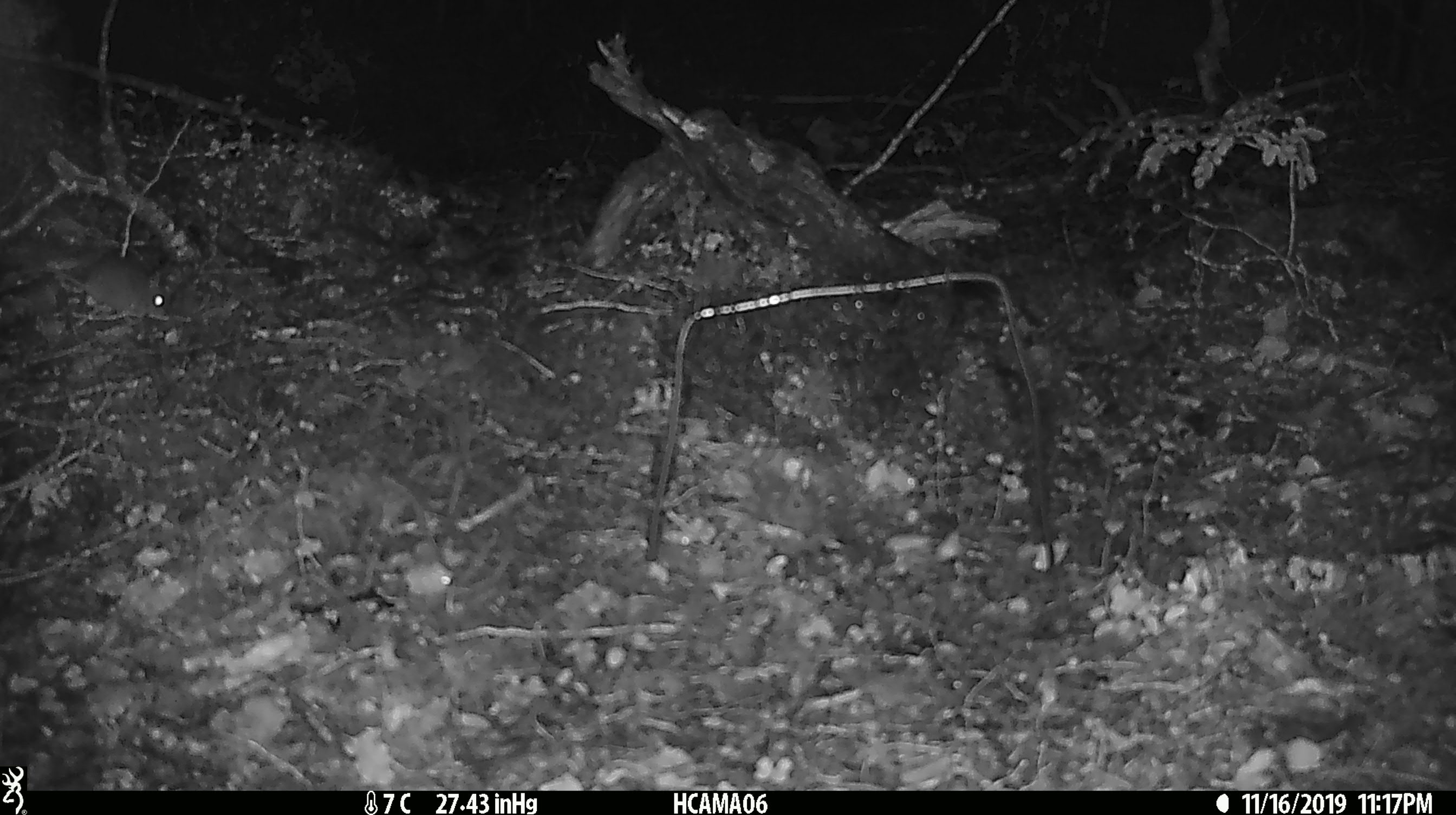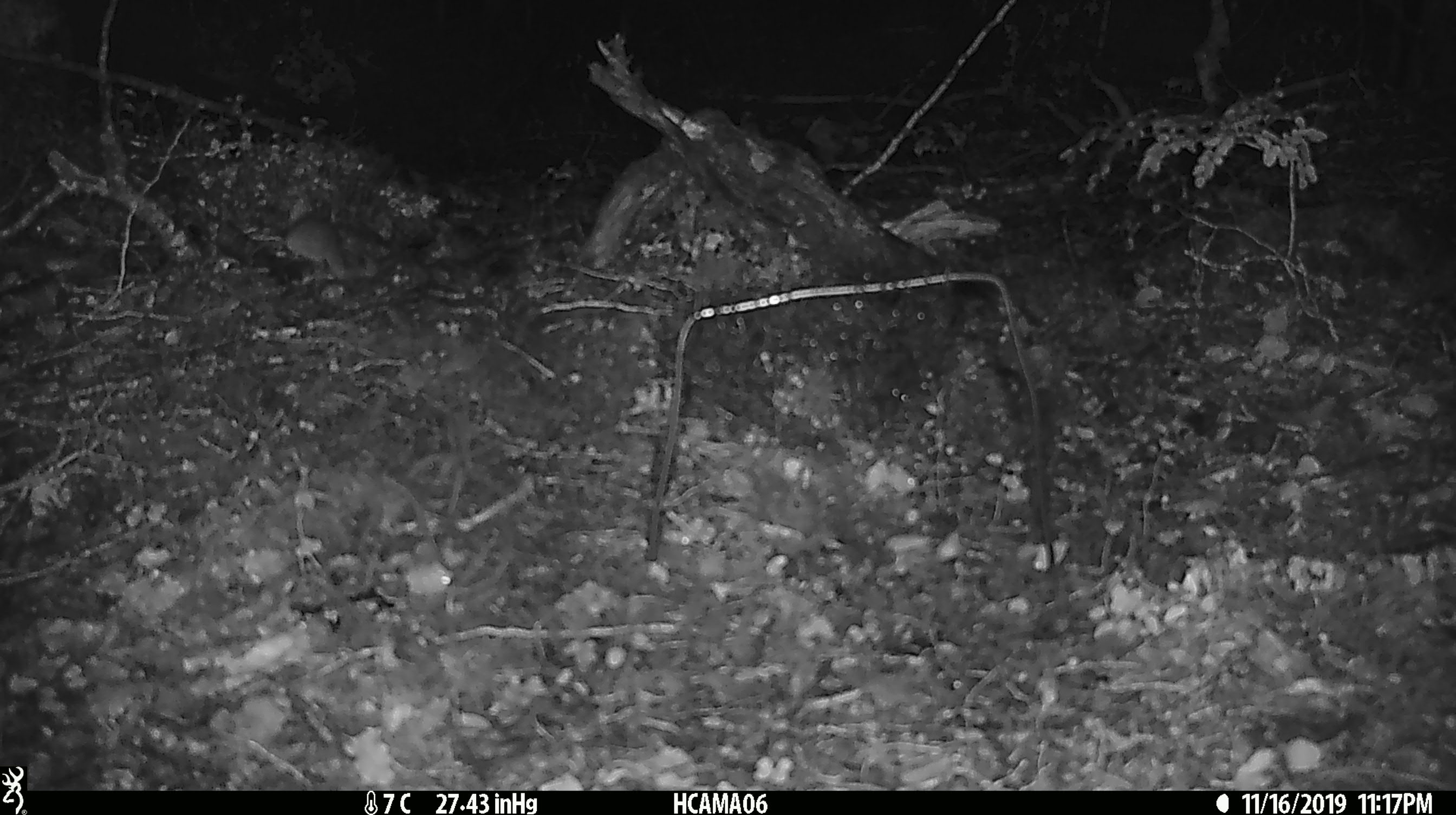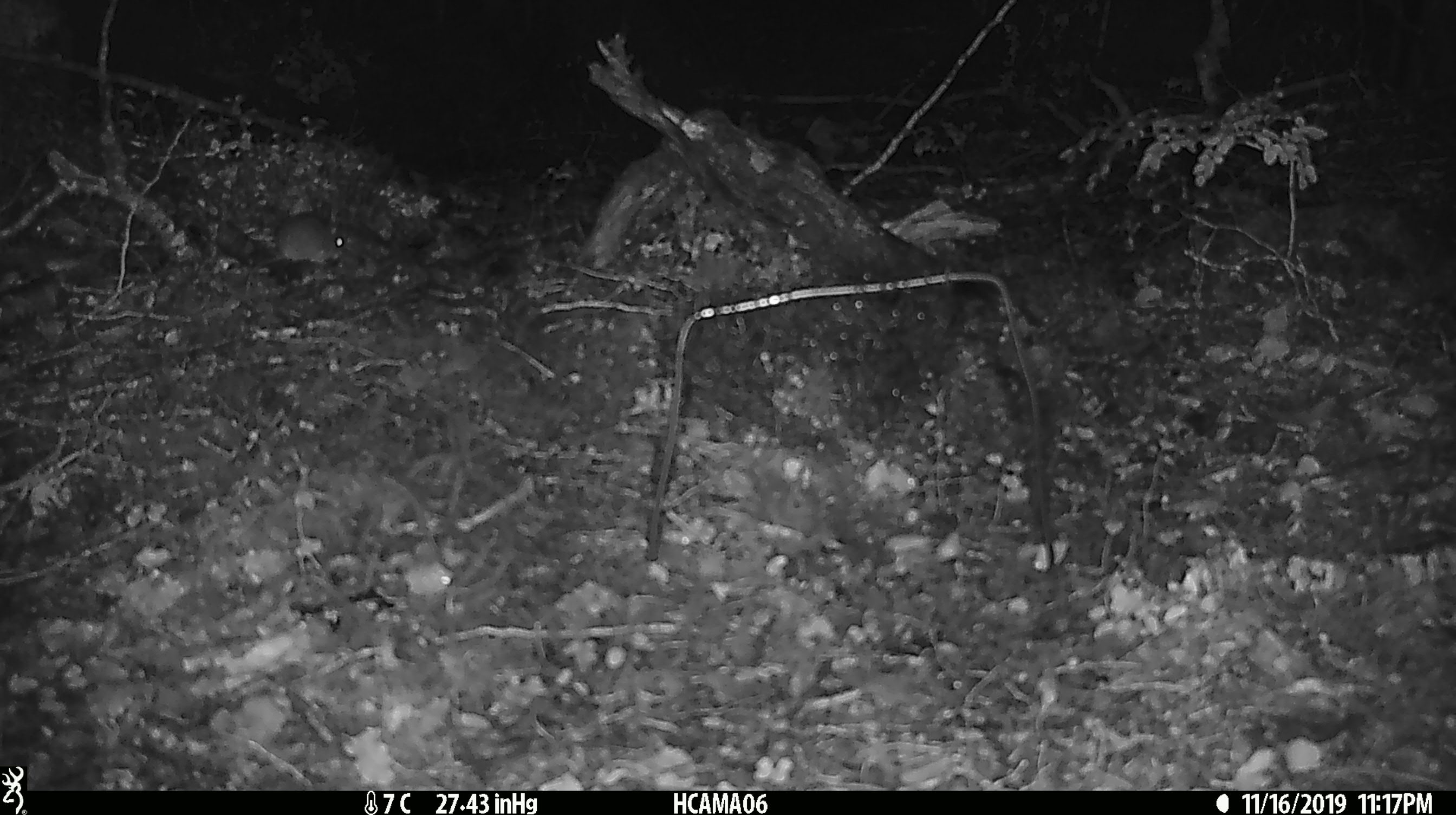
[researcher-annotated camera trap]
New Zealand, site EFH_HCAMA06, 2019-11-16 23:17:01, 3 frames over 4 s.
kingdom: Animalia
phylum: Chordata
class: Mammalia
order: Rodentia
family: Muridae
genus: Mus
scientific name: Mus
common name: mouse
Mouse (Mus).